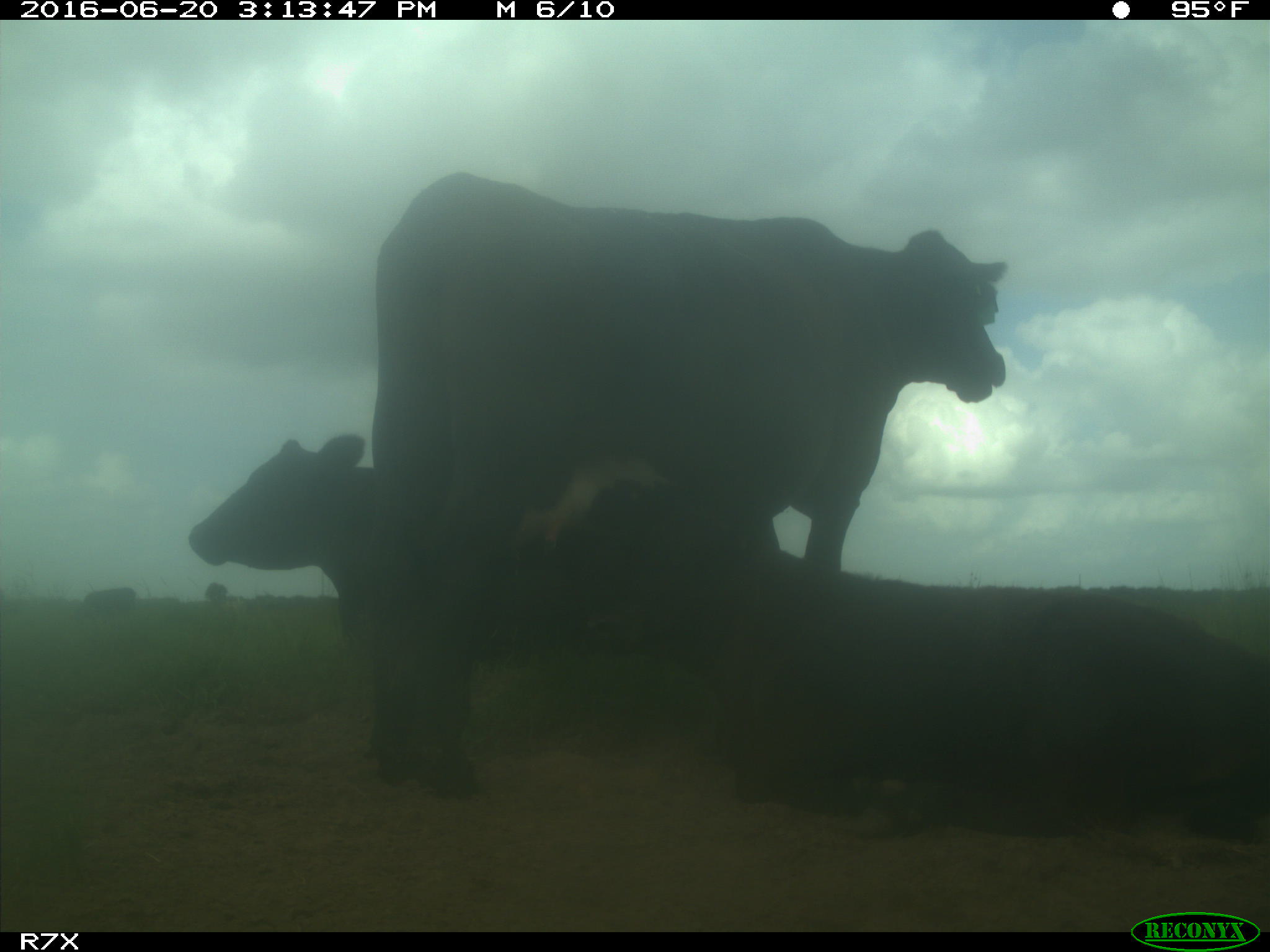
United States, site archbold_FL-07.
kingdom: Animalia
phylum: Chordata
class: Mammalia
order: Artiodactyla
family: Bovidae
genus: Bos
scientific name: Bos taurus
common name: domestic cow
Bos taurus (domestic cow).